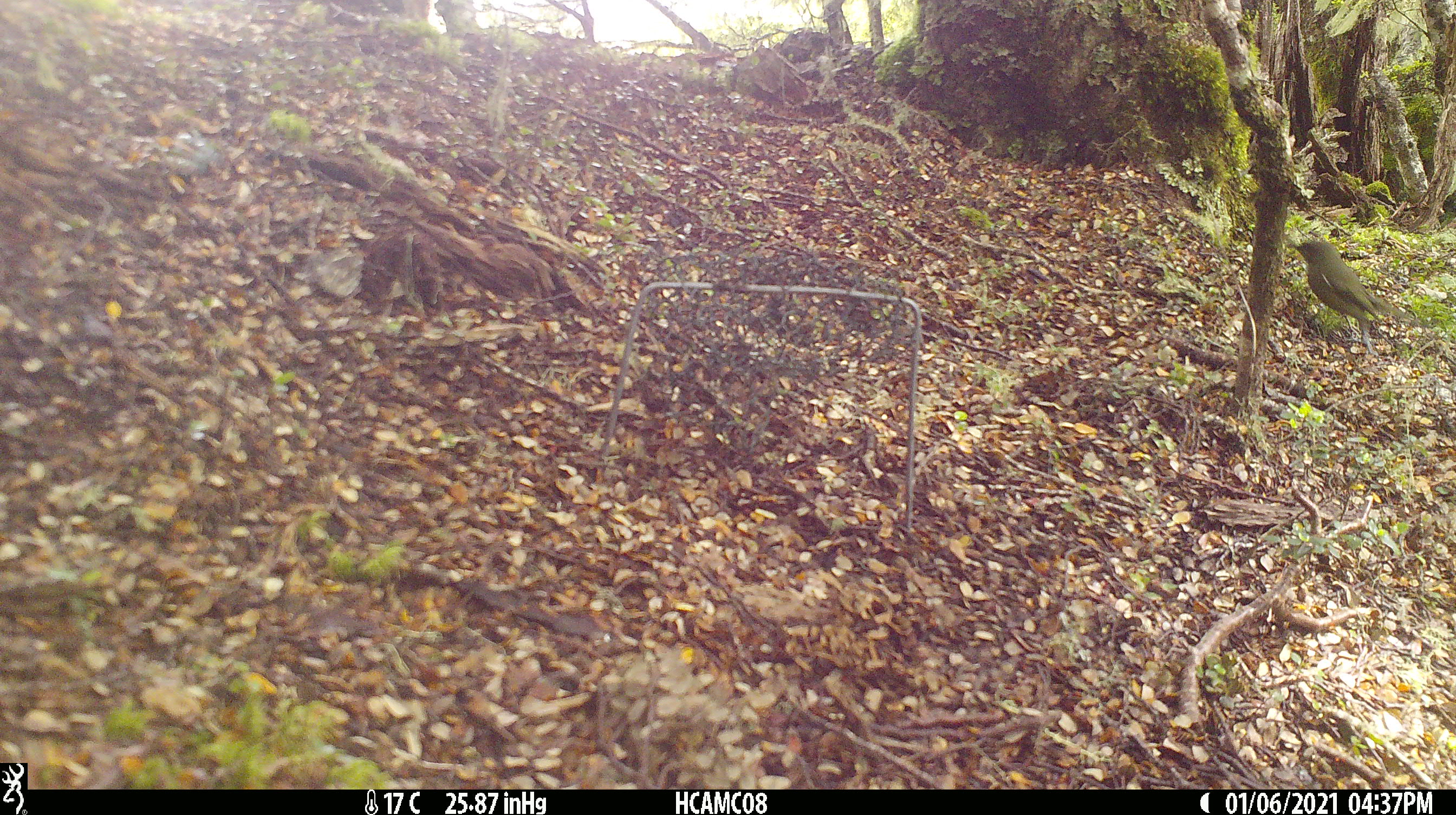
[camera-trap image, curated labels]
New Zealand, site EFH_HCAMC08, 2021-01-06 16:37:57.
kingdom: Animalia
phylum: Chordata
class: Aves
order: Passeriformes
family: Meliphagidae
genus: Anthornis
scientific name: Anthornis melanura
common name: new zealand bellbird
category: bellbird